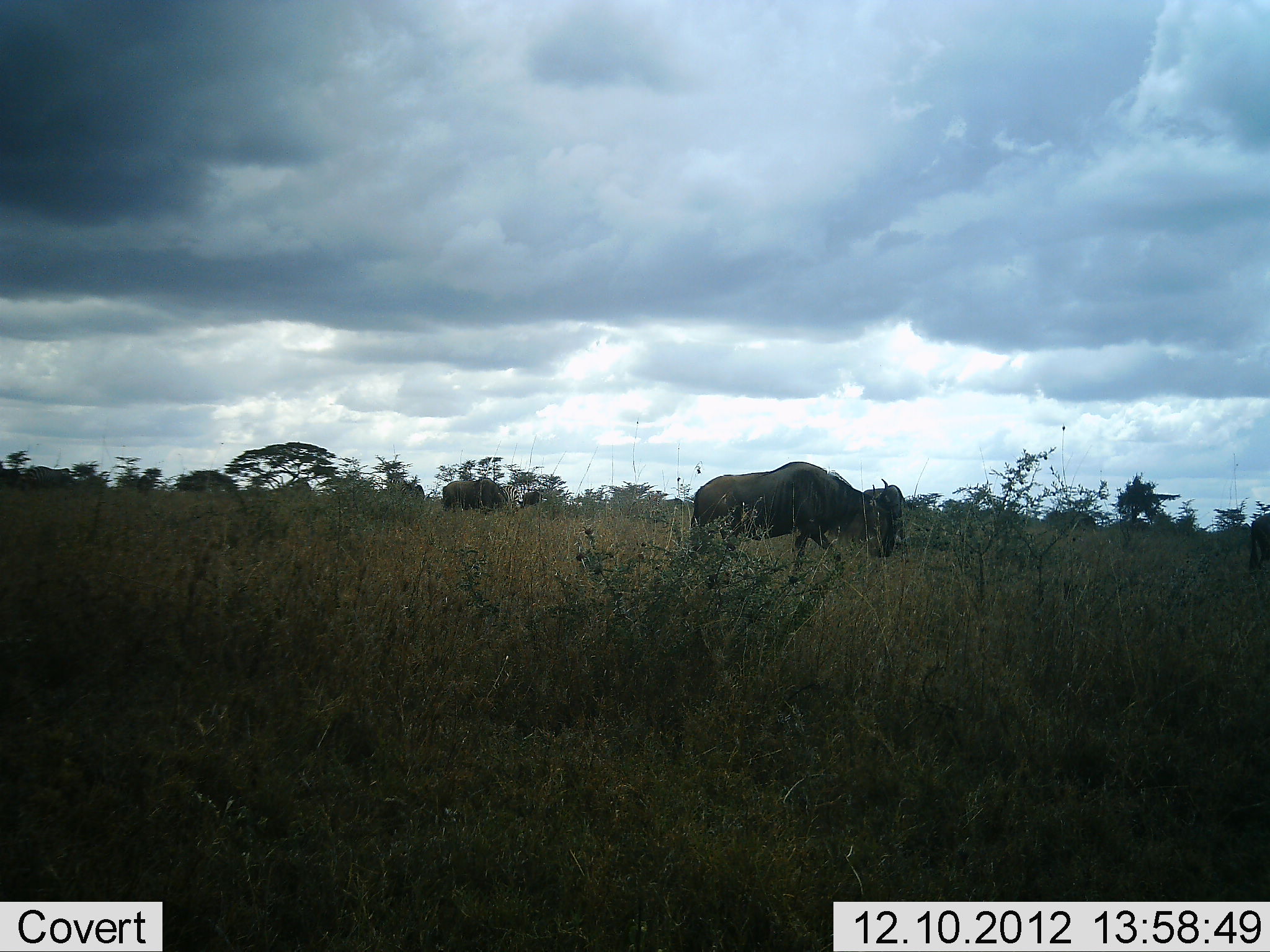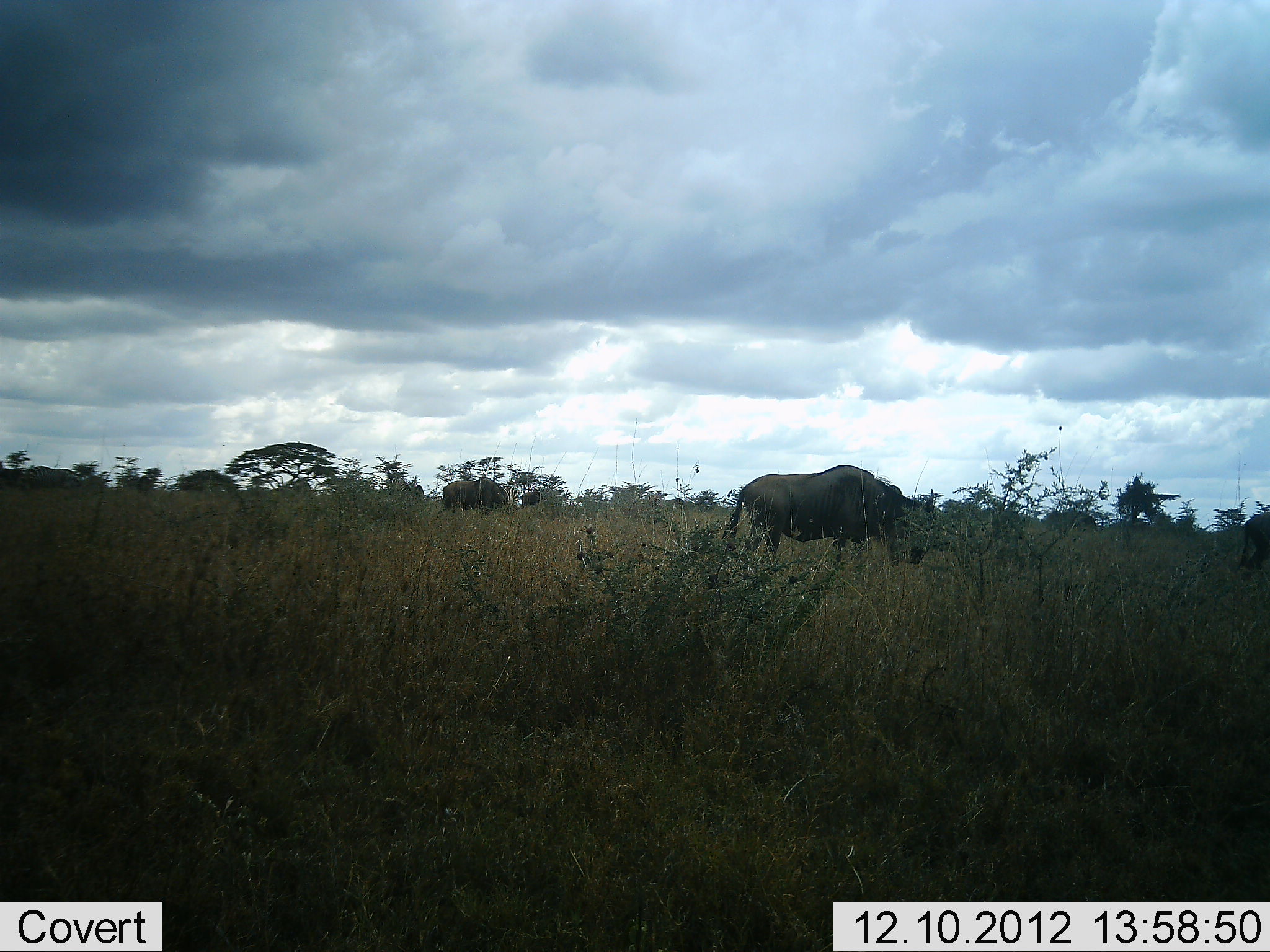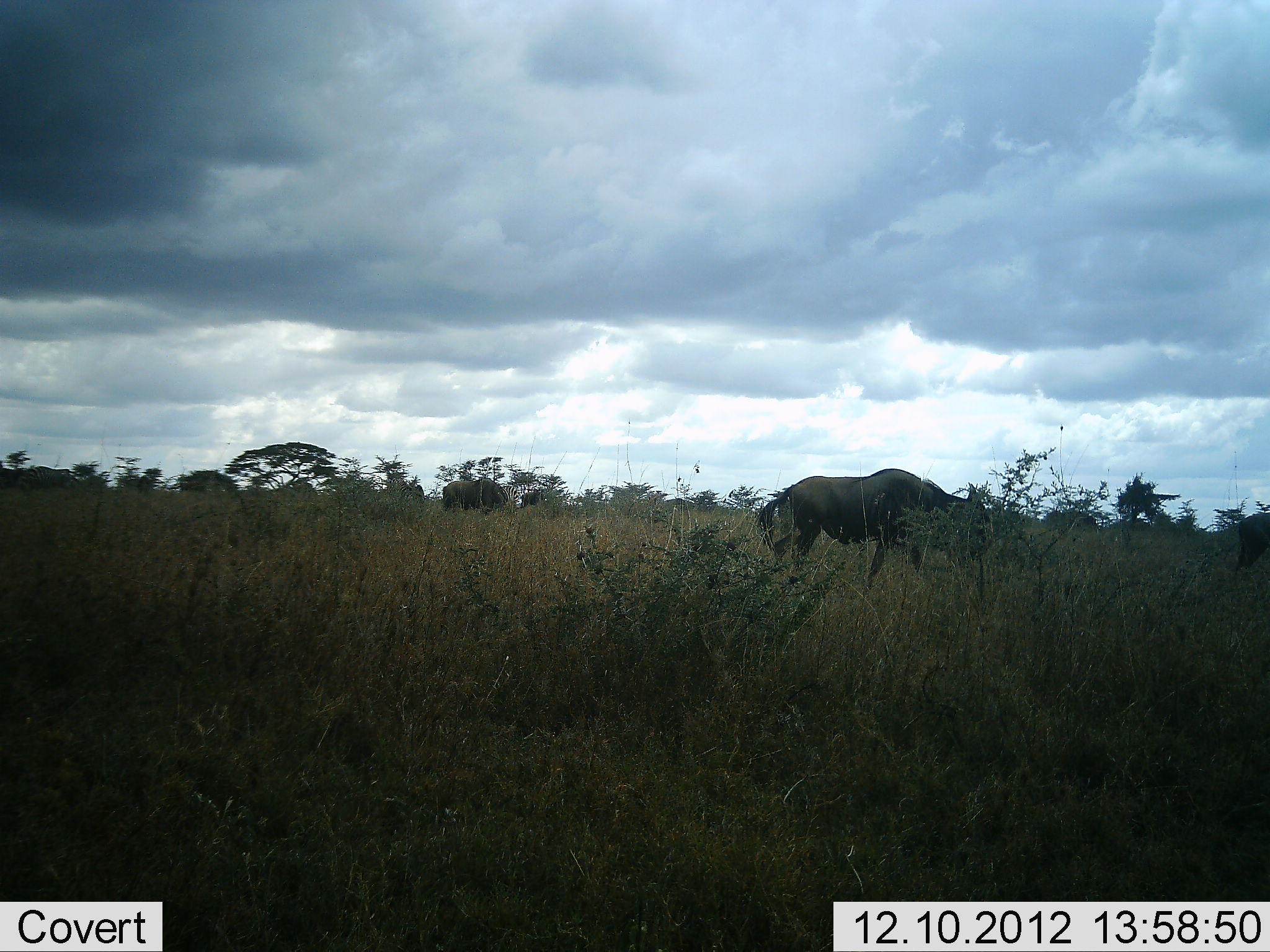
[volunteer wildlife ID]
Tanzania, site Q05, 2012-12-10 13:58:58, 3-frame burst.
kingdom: Animalia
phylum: Chordata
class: Mammalia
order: Artiodactyla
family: Bovidae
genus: Connochaetes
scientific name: Connochaetes taurinus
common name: blue wildebeest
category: wildebeest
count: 5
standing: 40%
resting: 0%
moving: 90%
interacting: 0%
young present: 0%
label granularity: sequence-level